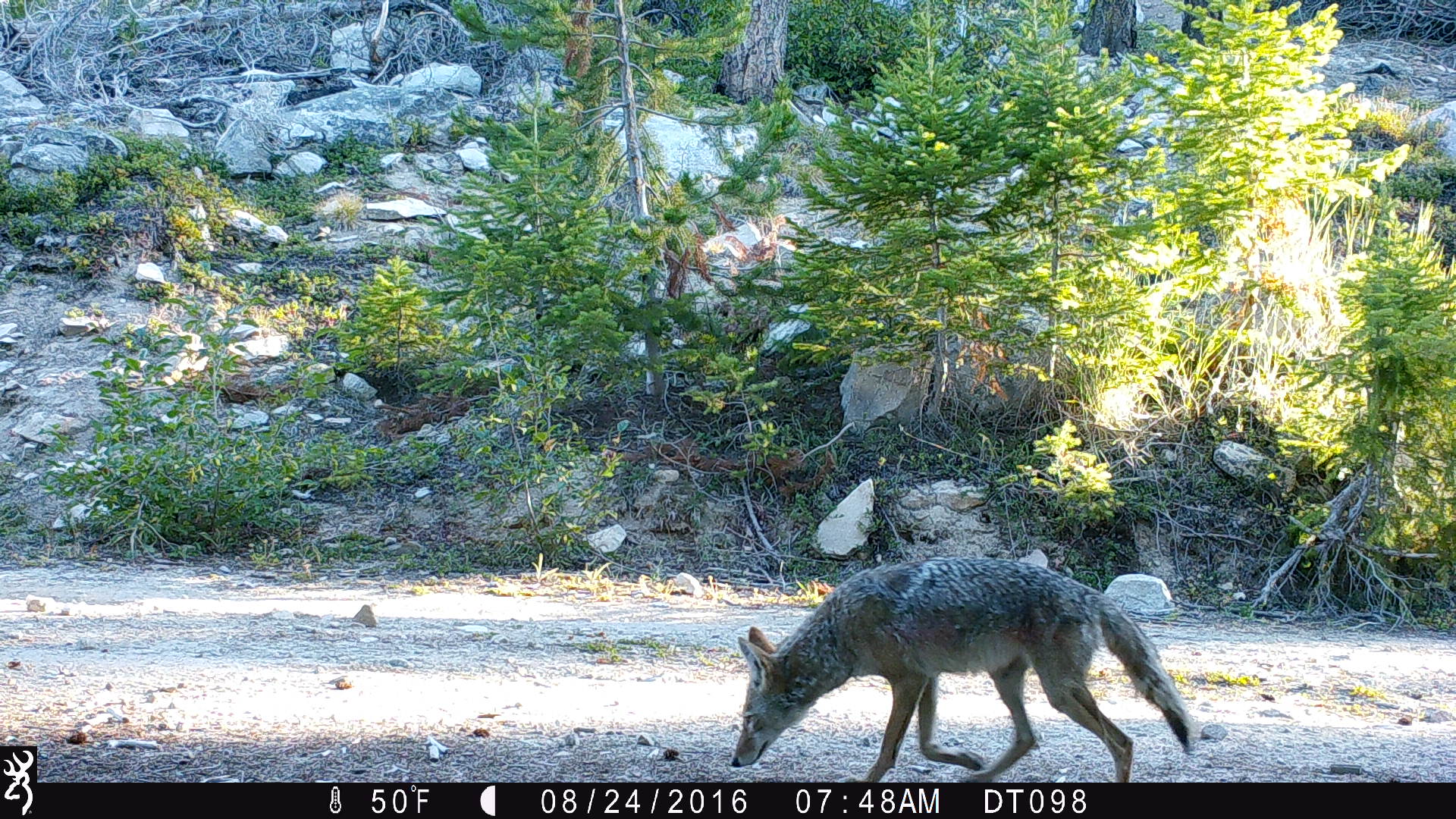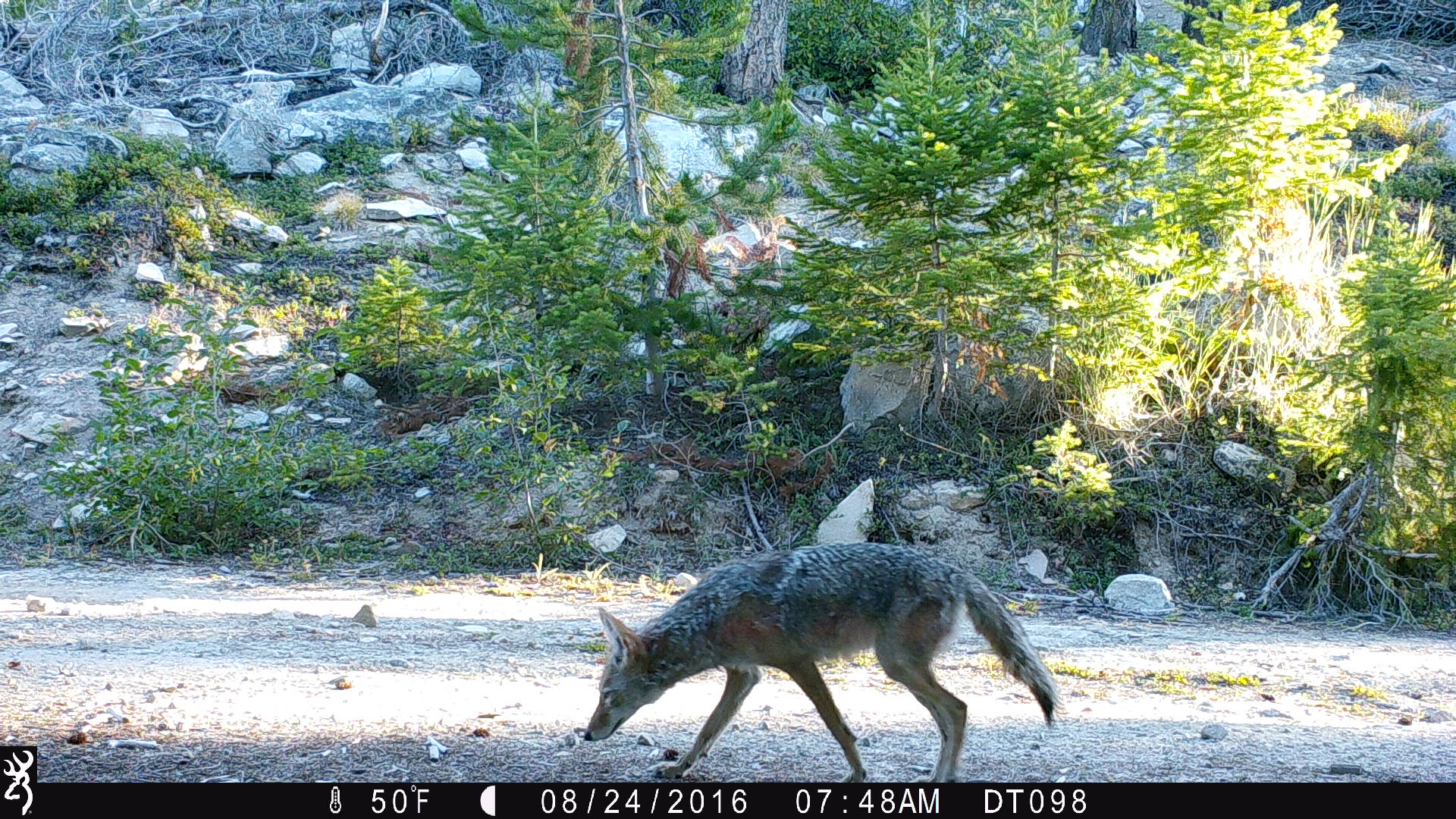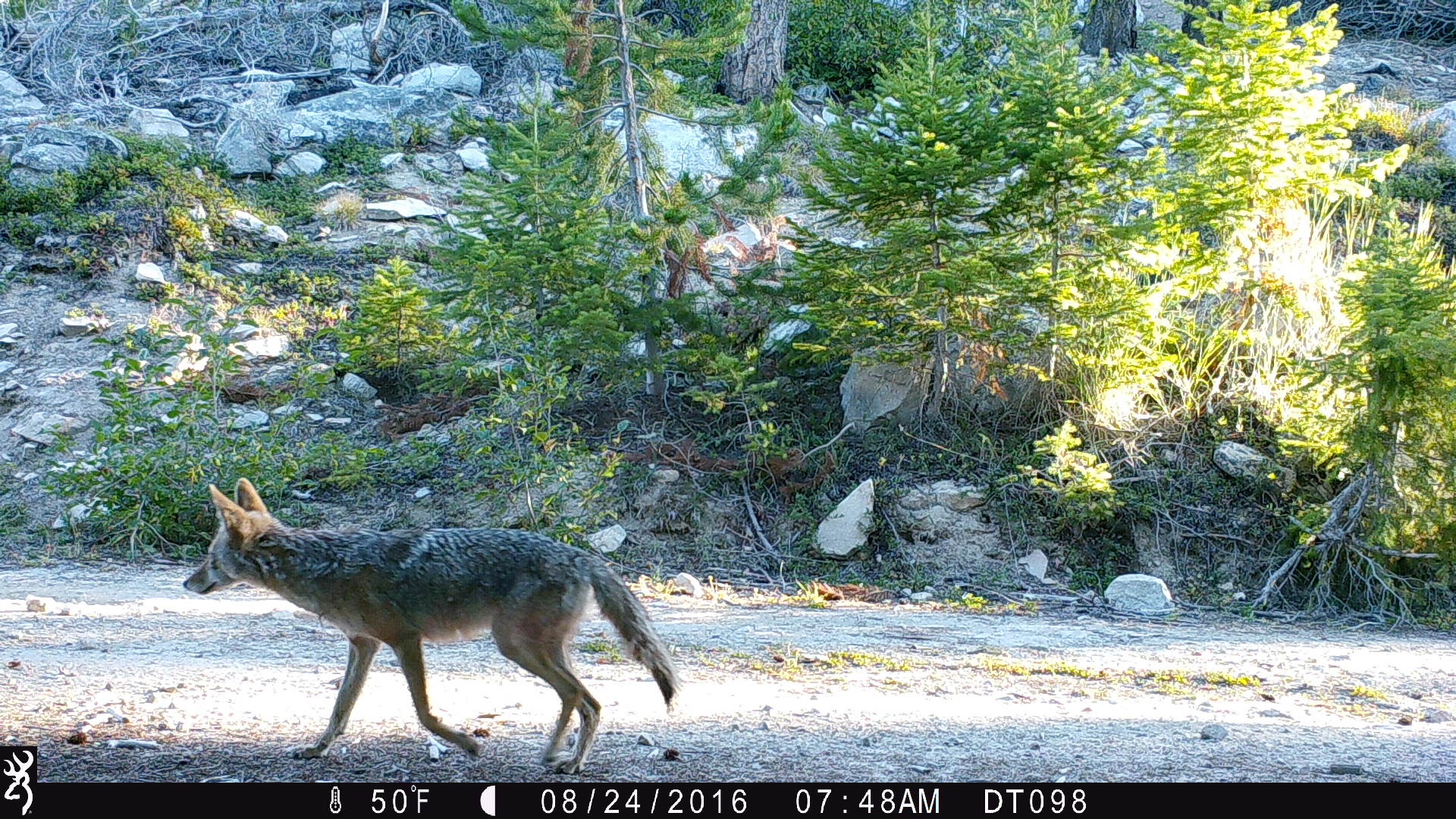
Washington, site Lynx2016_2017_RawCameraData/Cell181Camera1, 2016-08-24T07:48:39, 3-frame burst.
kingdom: Animalia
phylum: Chordata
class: Mammalia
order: Carnivora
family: Canidae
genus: Canis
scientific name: Canis latrans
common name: coyote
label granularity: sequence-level